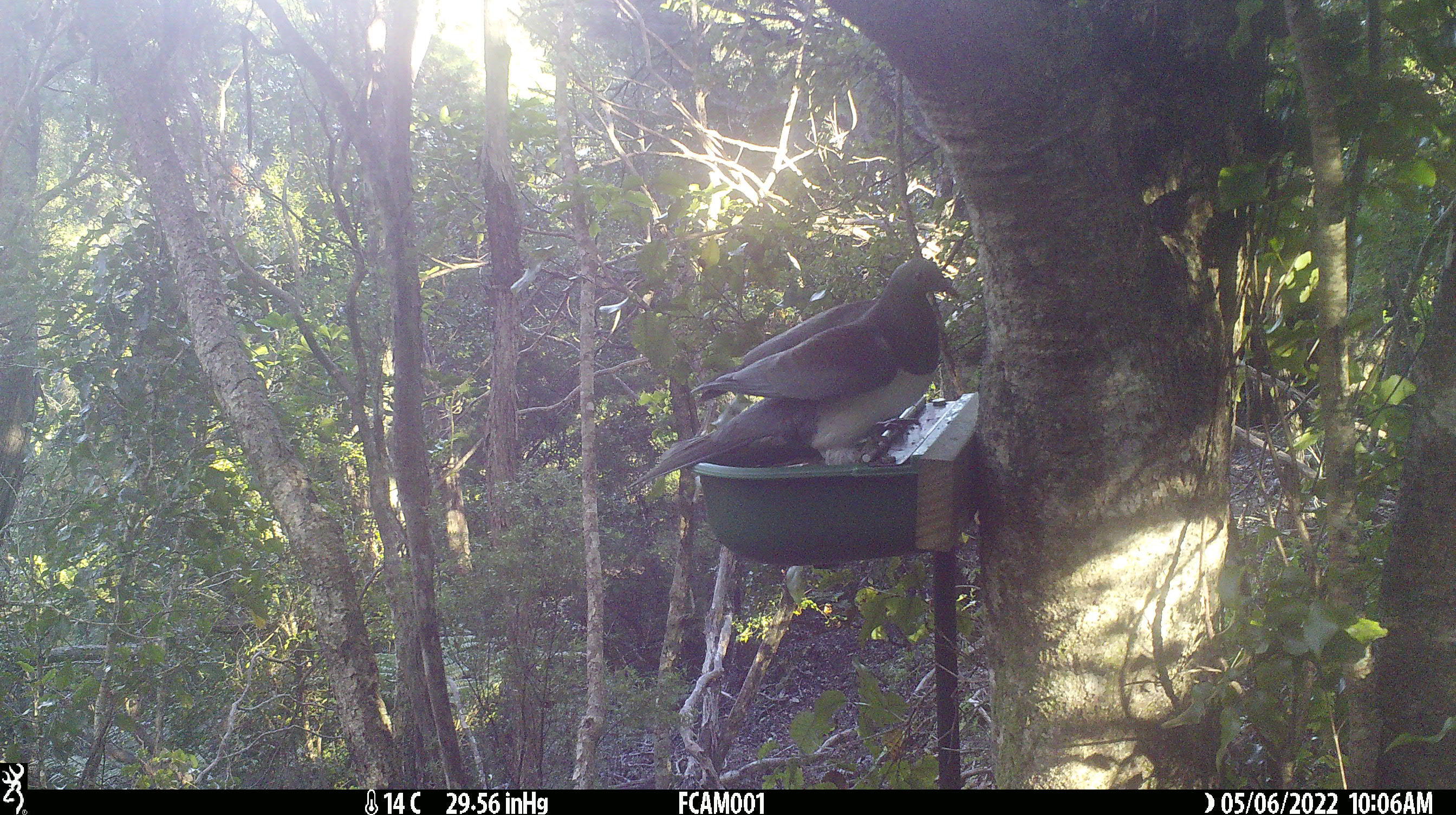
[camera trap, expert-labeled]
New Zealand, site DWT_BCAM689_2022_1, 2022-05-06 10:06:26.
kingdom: Animalia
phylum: Chordata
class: Aves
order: Columbiformes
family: Columbidae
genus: Hemiphaga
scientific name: Hemiphaga novaeseelandiae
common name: new zealand pigeon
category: kereru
Kereru (new zealand pigeon) (Hemiphaga novaeseelandiae).